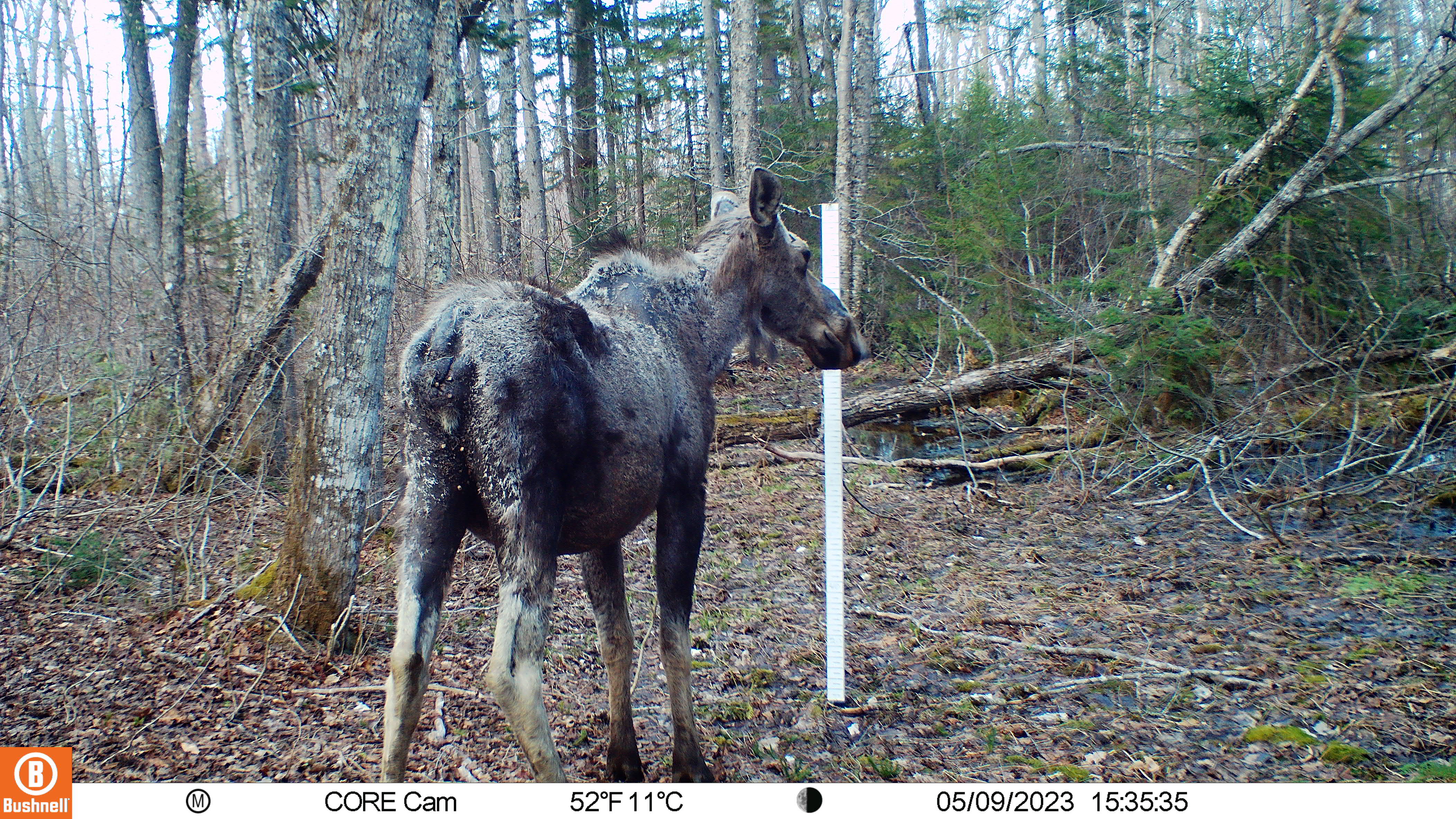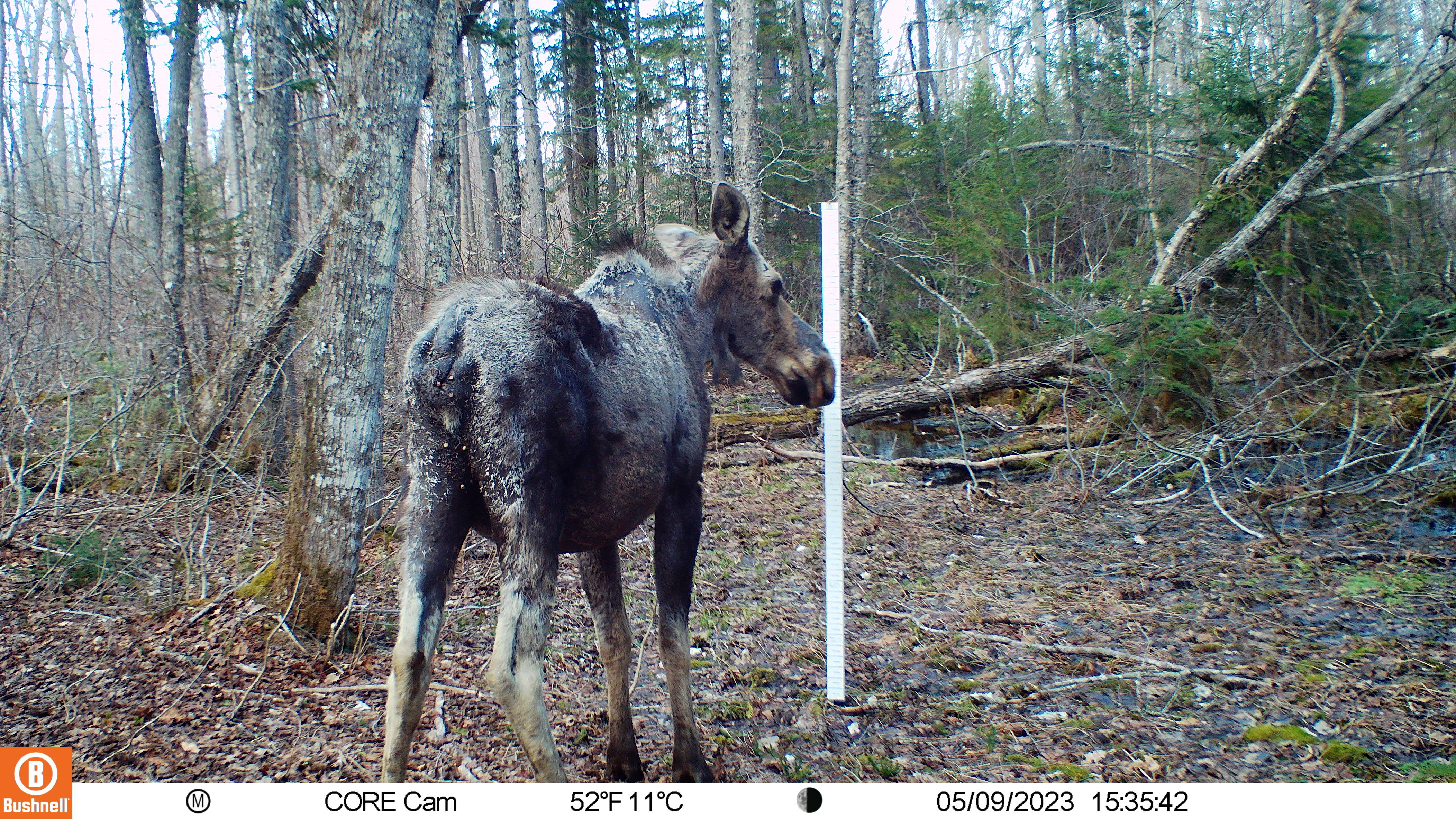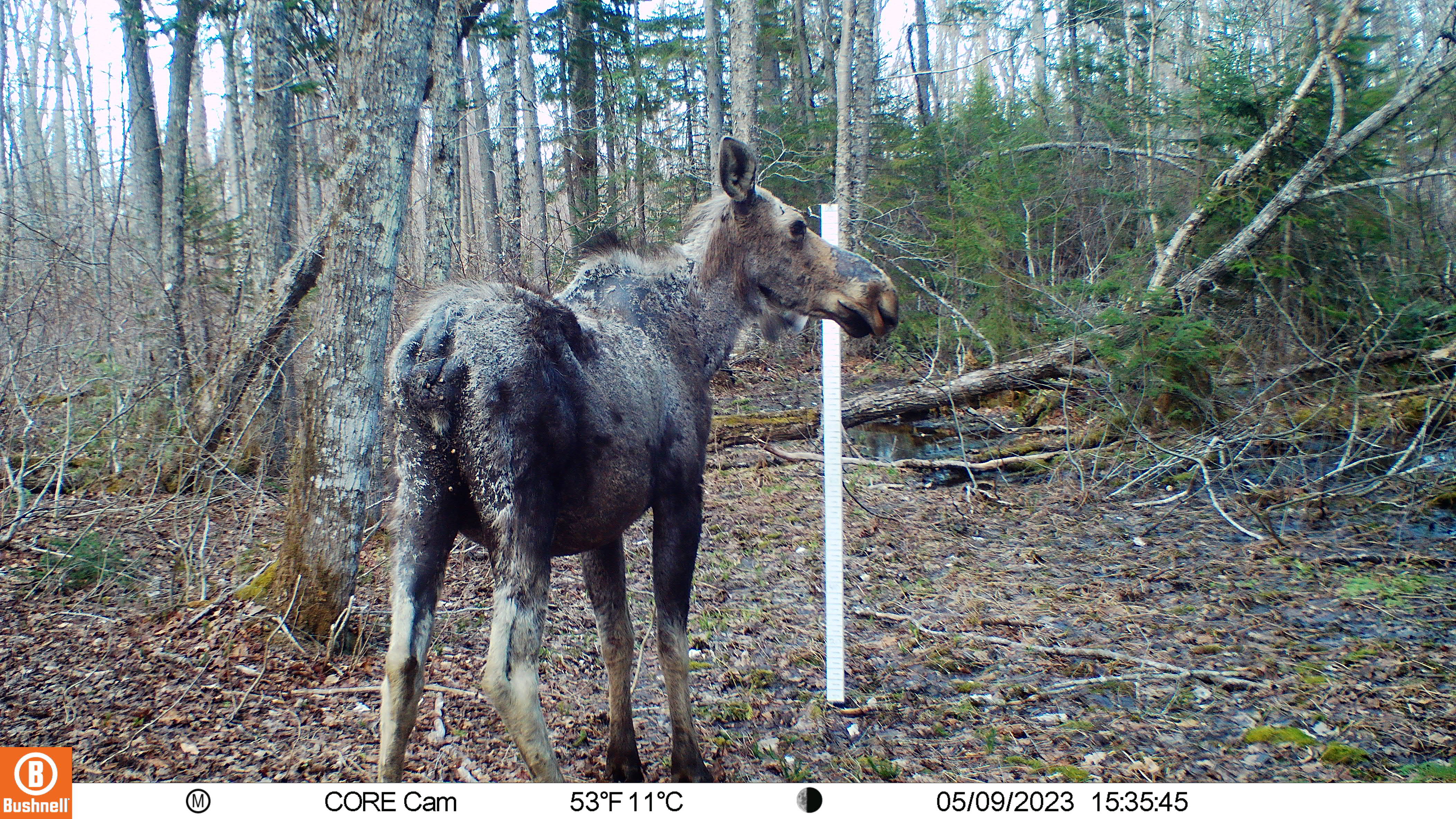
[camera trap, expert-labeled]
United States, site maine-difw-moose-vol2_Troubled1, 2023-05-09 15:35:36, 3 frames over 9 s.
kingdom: Animalia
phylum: Chordata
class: Mammalia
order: Artiodactyla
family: Cervidae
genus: Alces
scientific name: Alces alces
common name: moose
Moose (Alces alces).